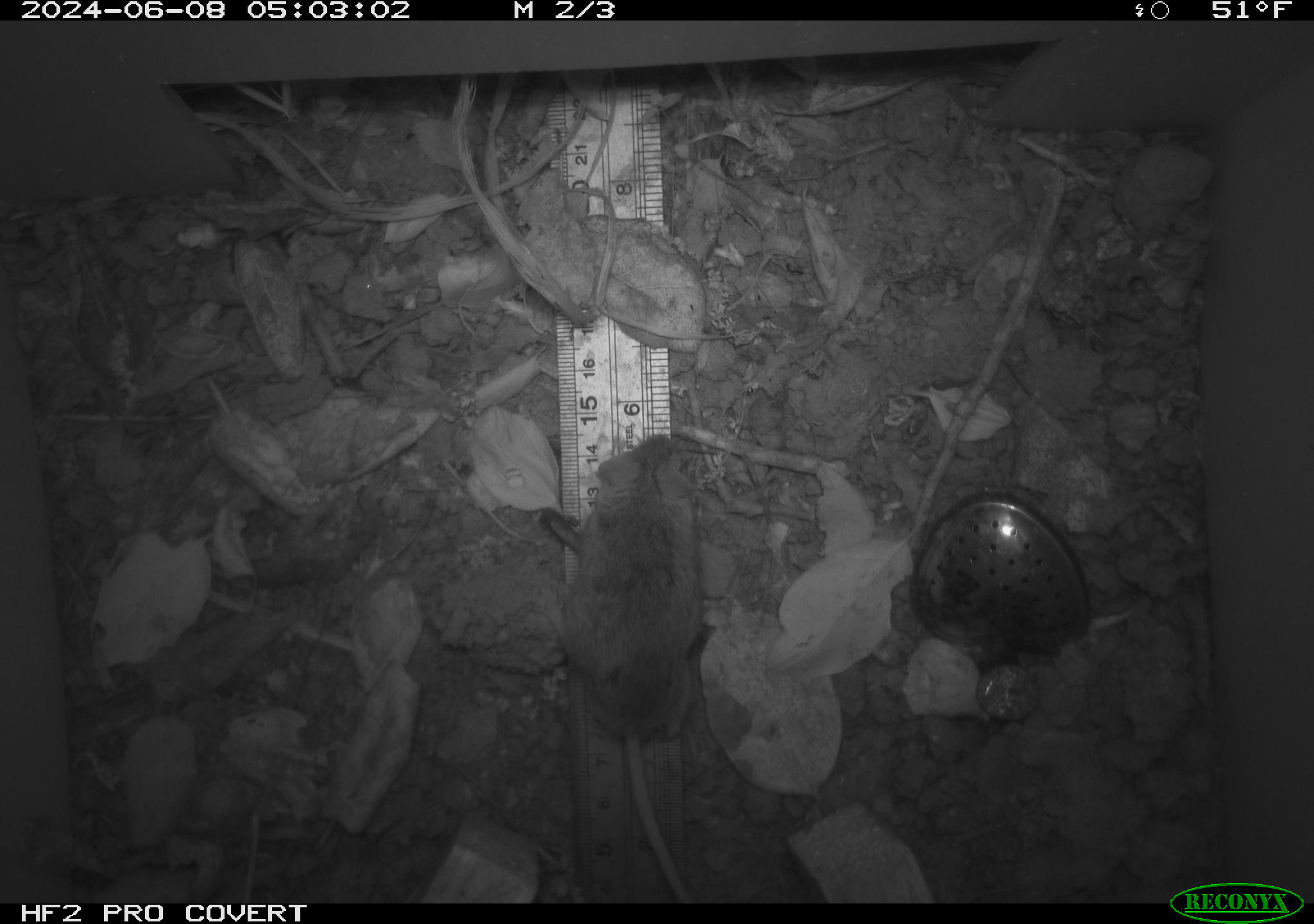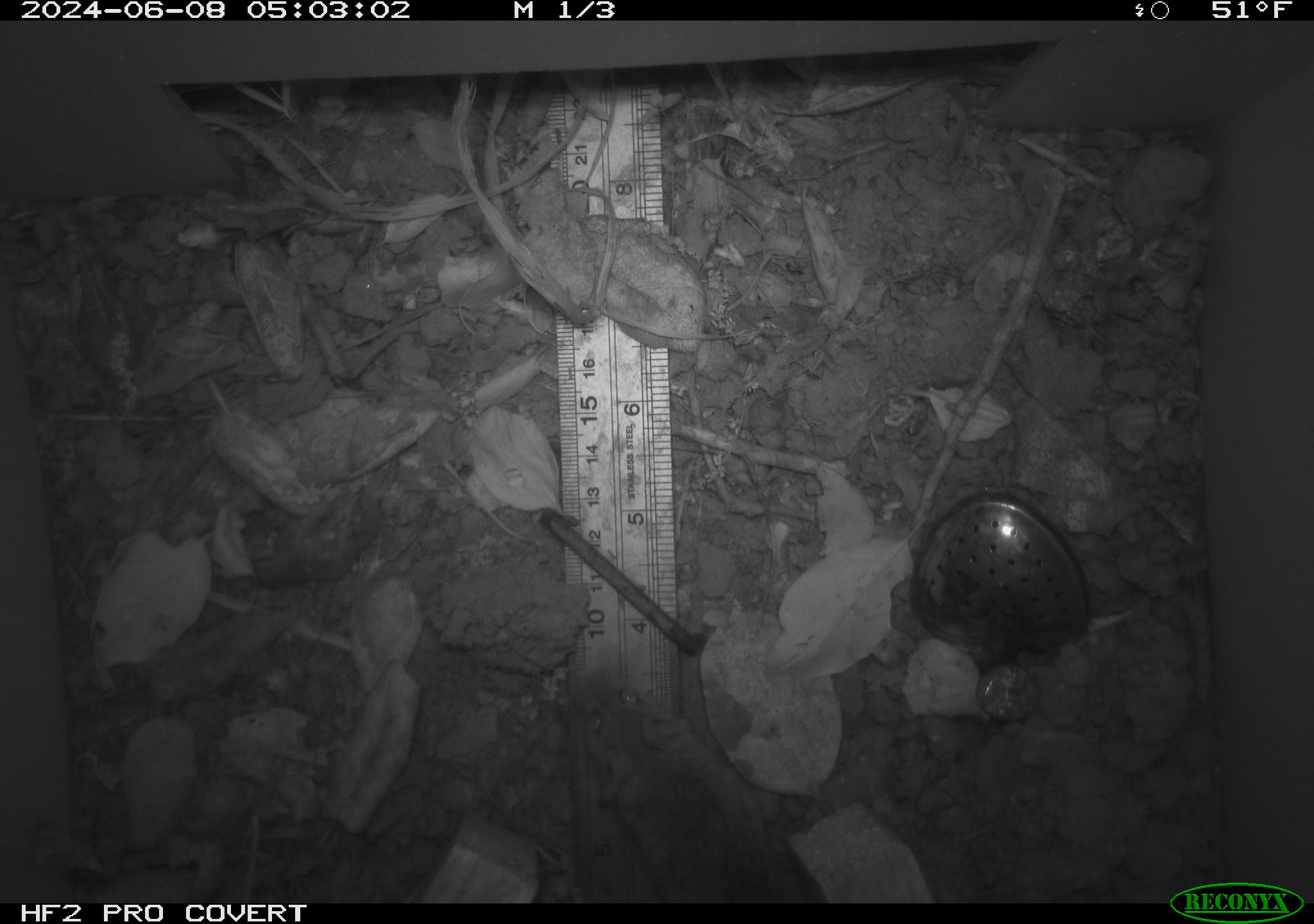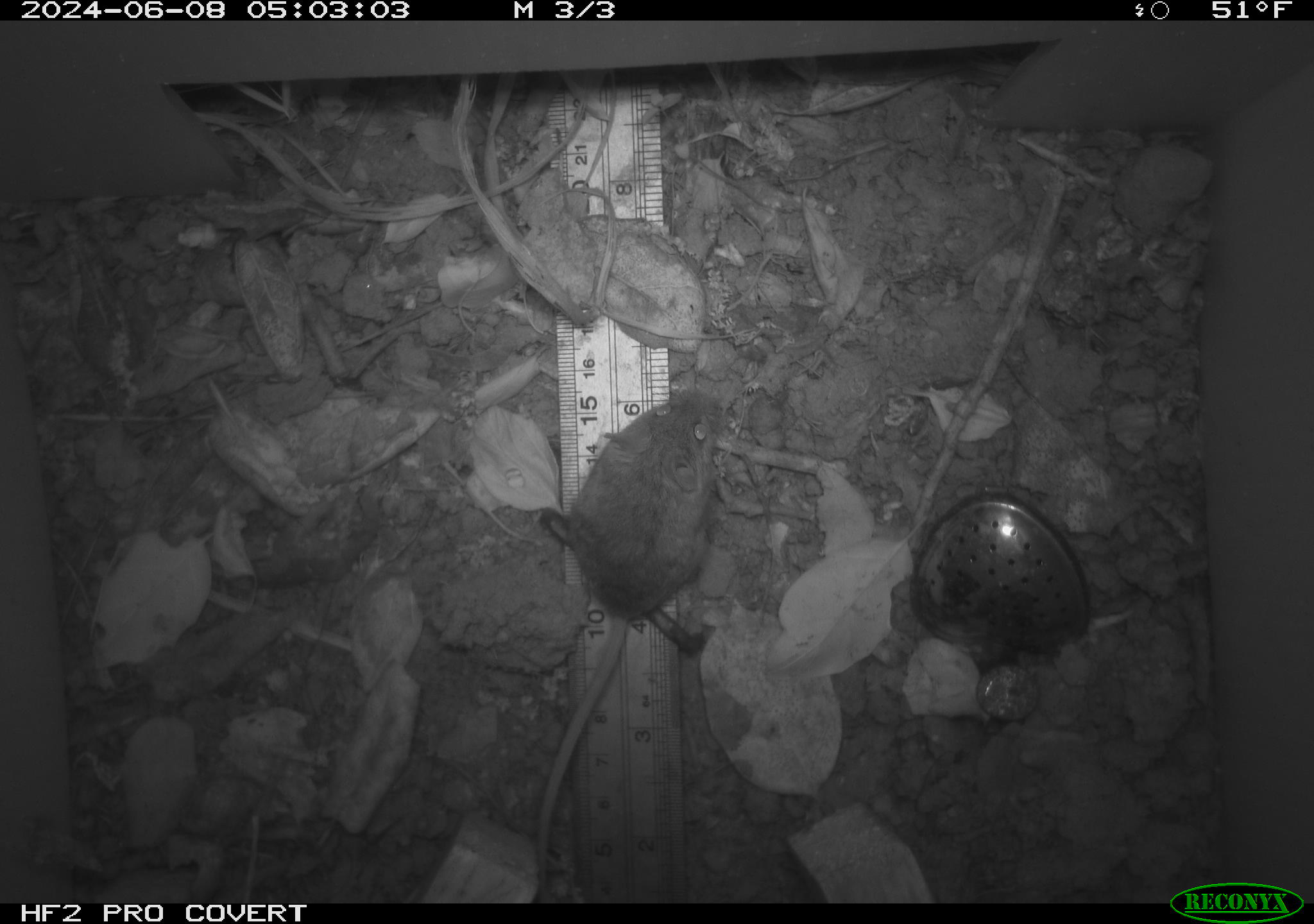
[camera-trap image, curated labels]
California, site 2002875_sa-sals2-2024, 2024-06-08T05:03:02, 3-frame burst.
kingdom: Animalia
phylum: Chordata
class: Mammalia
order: Rodentia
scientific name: Rodentia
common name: mouse species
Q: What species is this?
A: Mouse species (Rodentia).